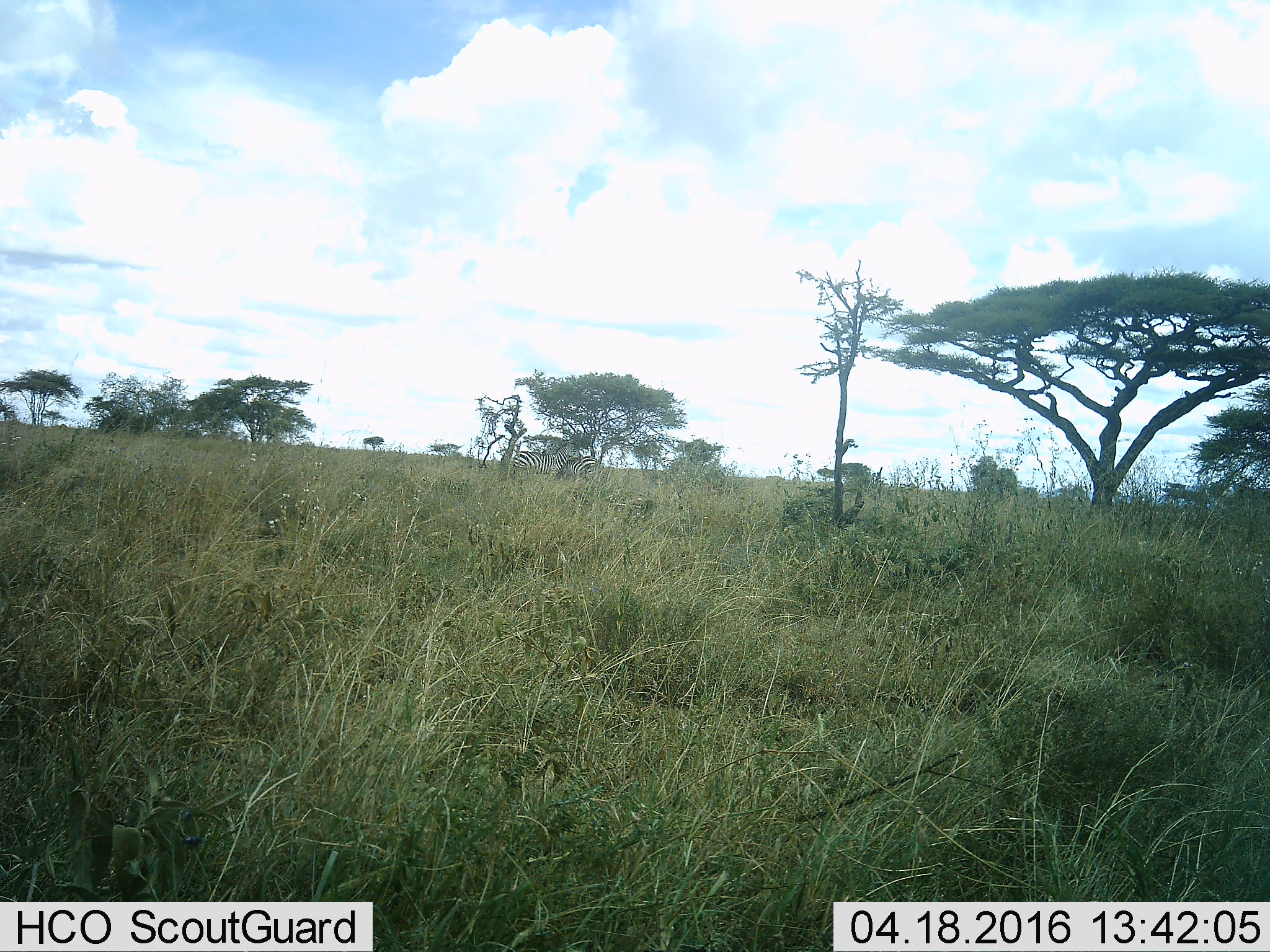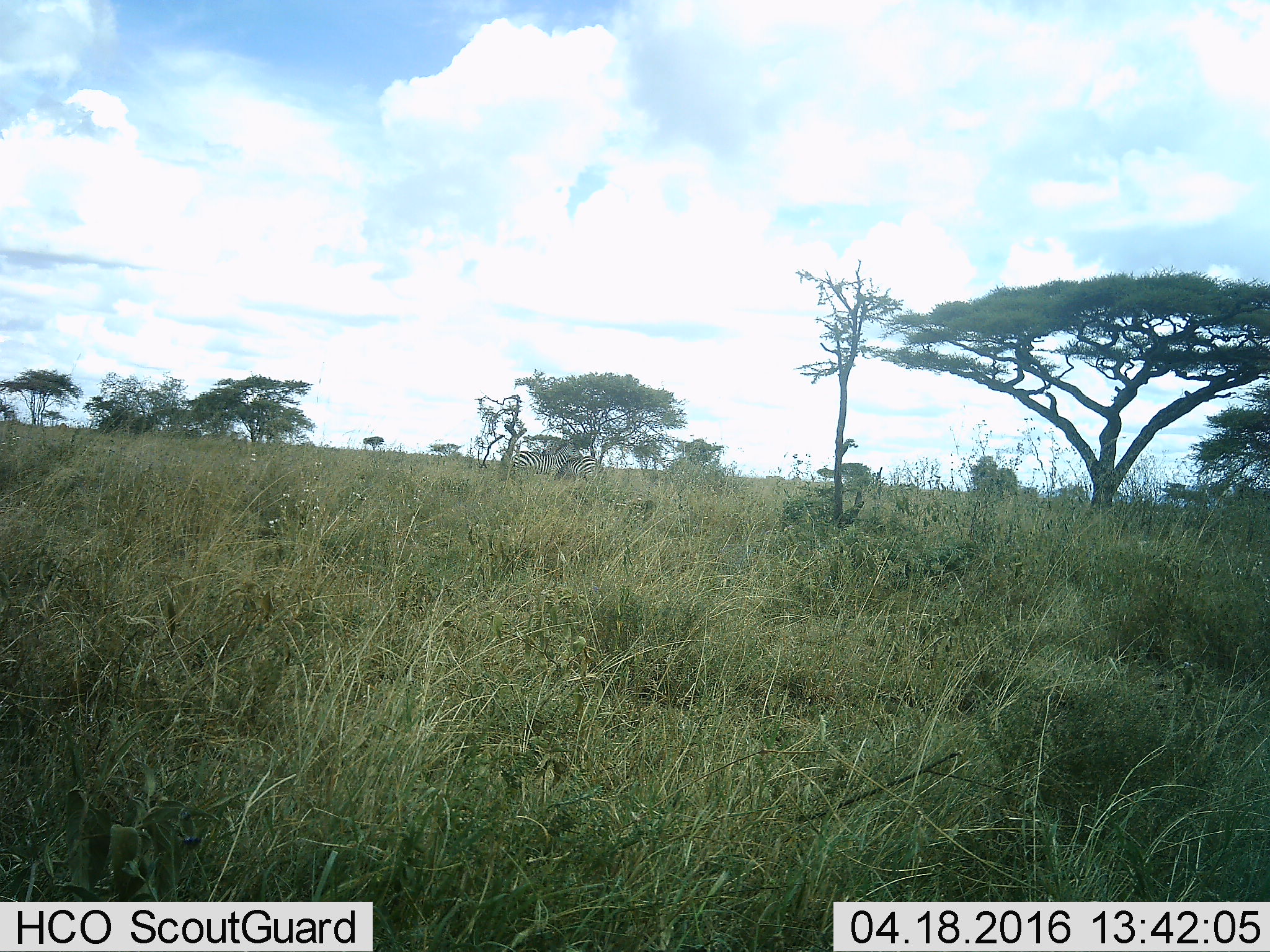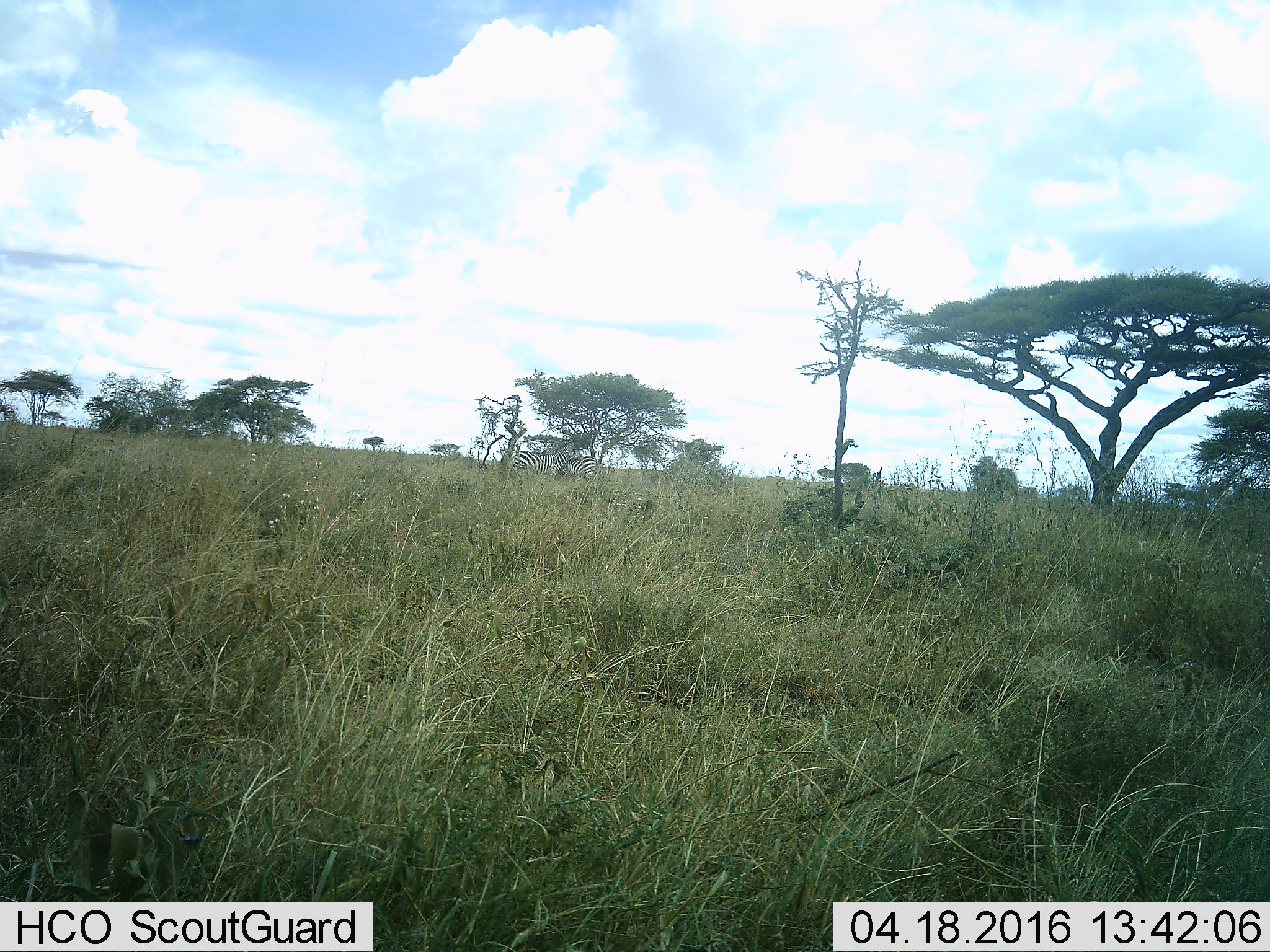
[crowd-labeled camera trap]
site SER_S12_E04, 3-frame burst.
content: unidentified animal